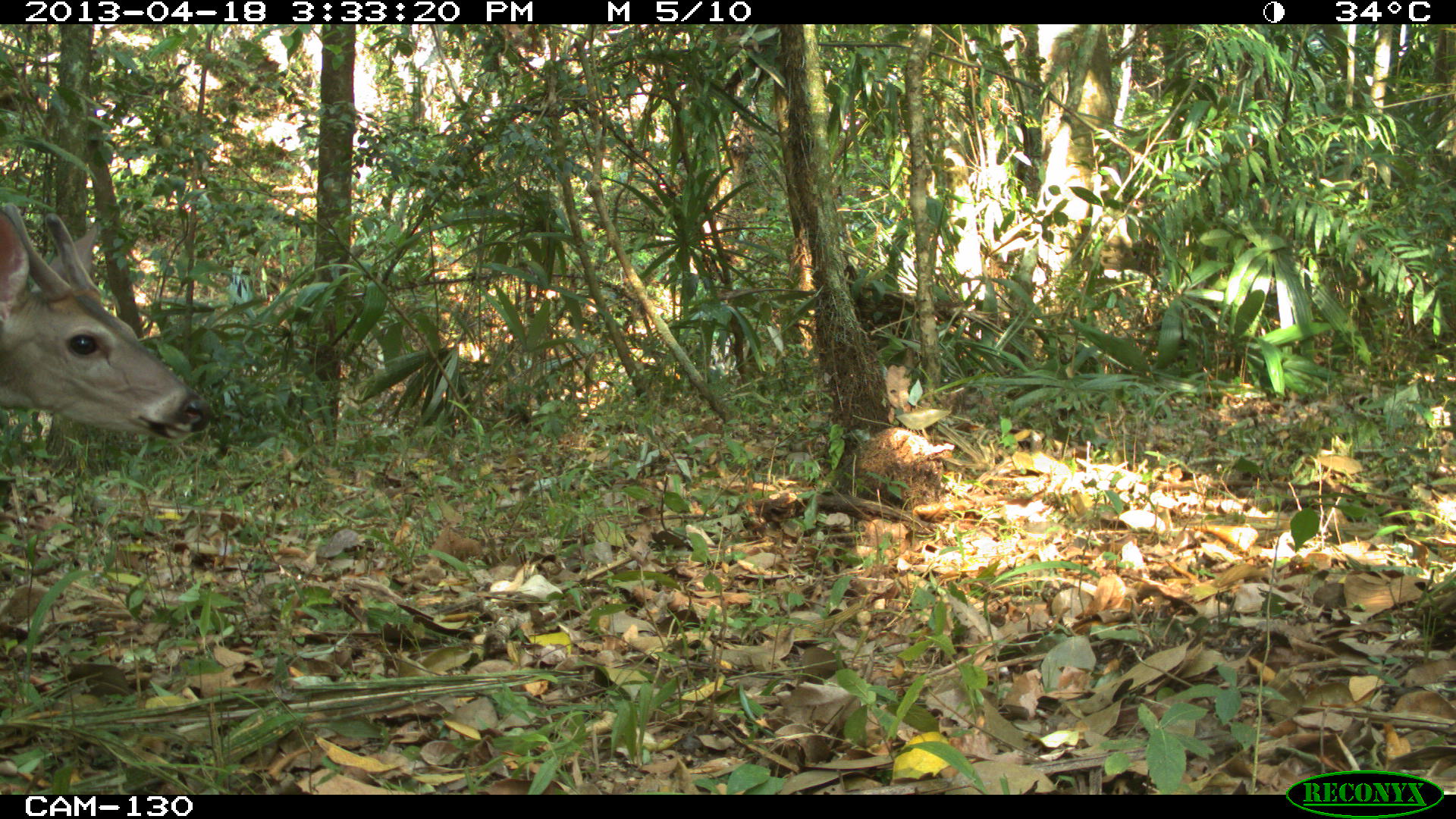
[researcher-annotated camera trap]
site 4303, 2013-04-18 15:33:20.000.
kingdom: Animalia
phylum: Chordata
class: Mammalia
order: Artiodactyla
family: Cervidae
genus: Odocoileus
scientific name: Odocoileus virginianus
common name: white-tailed deer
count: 1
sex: male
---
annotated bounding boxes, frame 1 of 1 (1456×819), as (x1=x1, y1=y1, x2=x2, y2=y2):
odocoileus virginianus: (x1=0, y1=201, x2=208, y2=439)